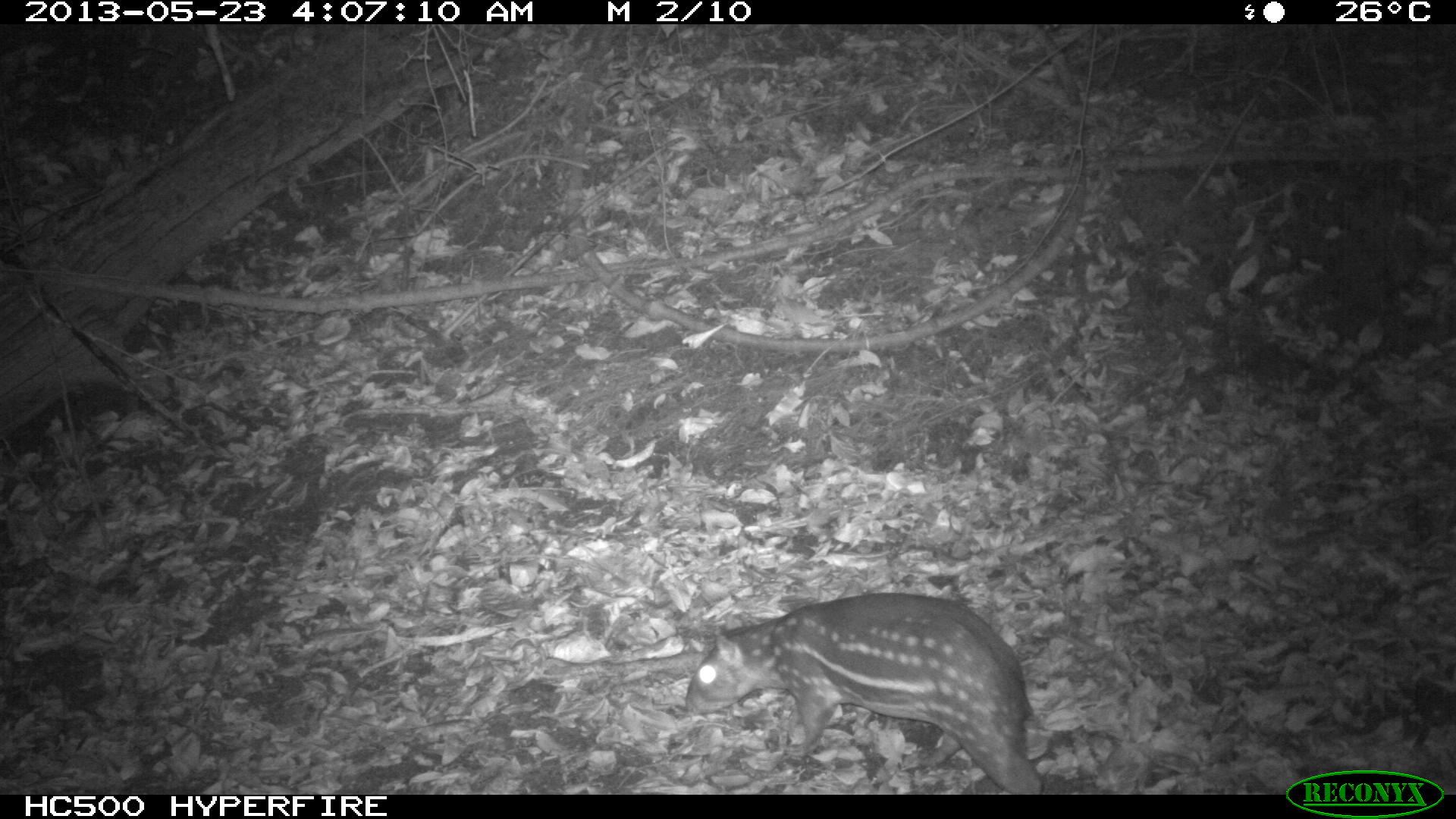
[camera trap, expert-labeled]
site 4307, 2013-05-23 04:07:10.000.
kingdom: Animalia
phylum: Chordata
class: Mammalia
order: Rodentia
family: Cuniculidae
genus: Cuniculus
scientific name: Cuniculus paca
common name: lowland paca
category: agouti paca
Agouti paca (lowland paca) (Cuniculus paca), count 1.